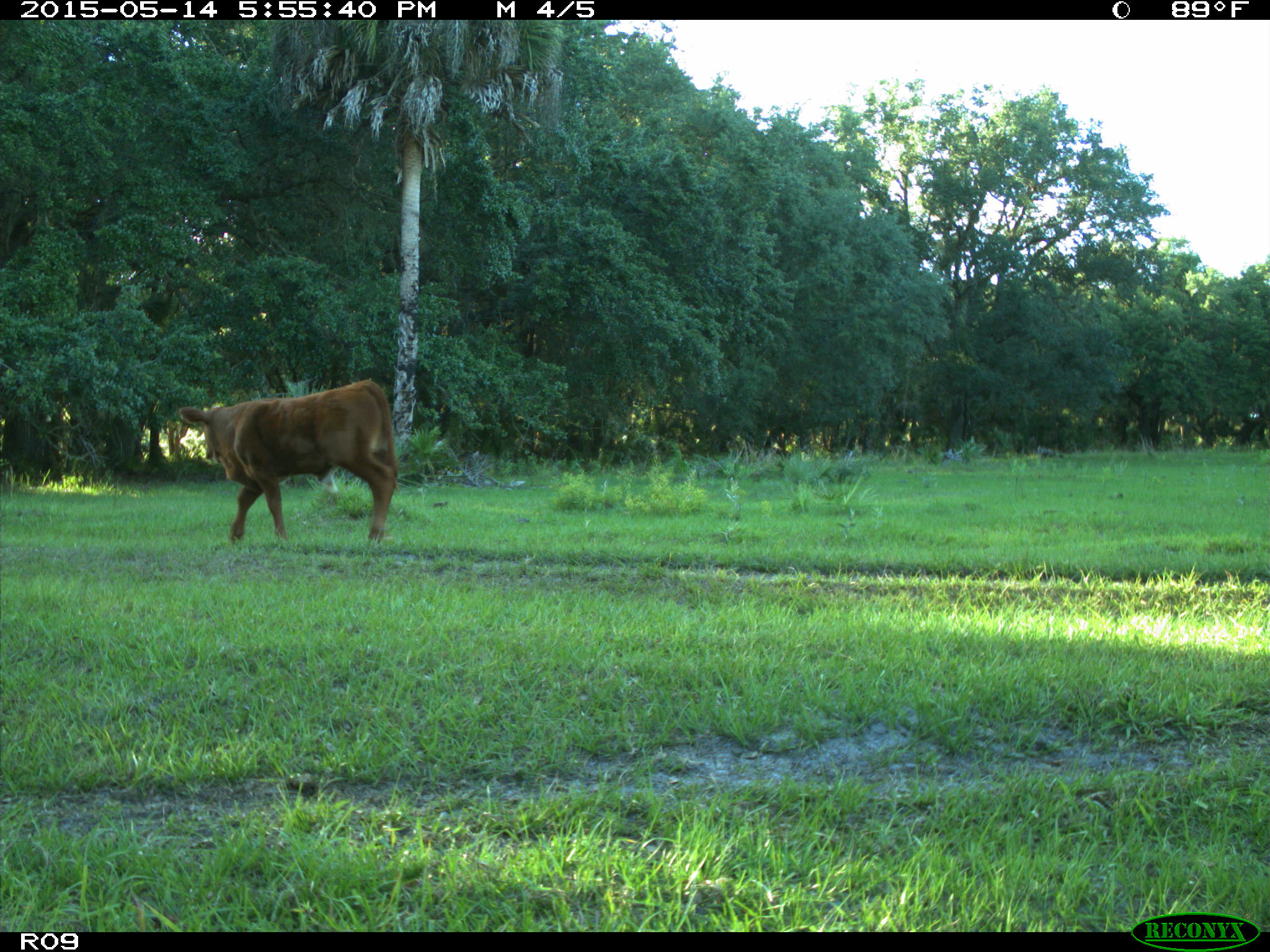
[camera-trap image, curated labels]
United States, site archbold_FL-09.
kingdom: Animalia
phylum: Chordata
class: Mammalia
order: Artiodactyla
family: Bovidae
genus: Bos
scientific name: Bos taurus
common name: domestic cow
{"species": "Bos taurus (domestic cow)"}